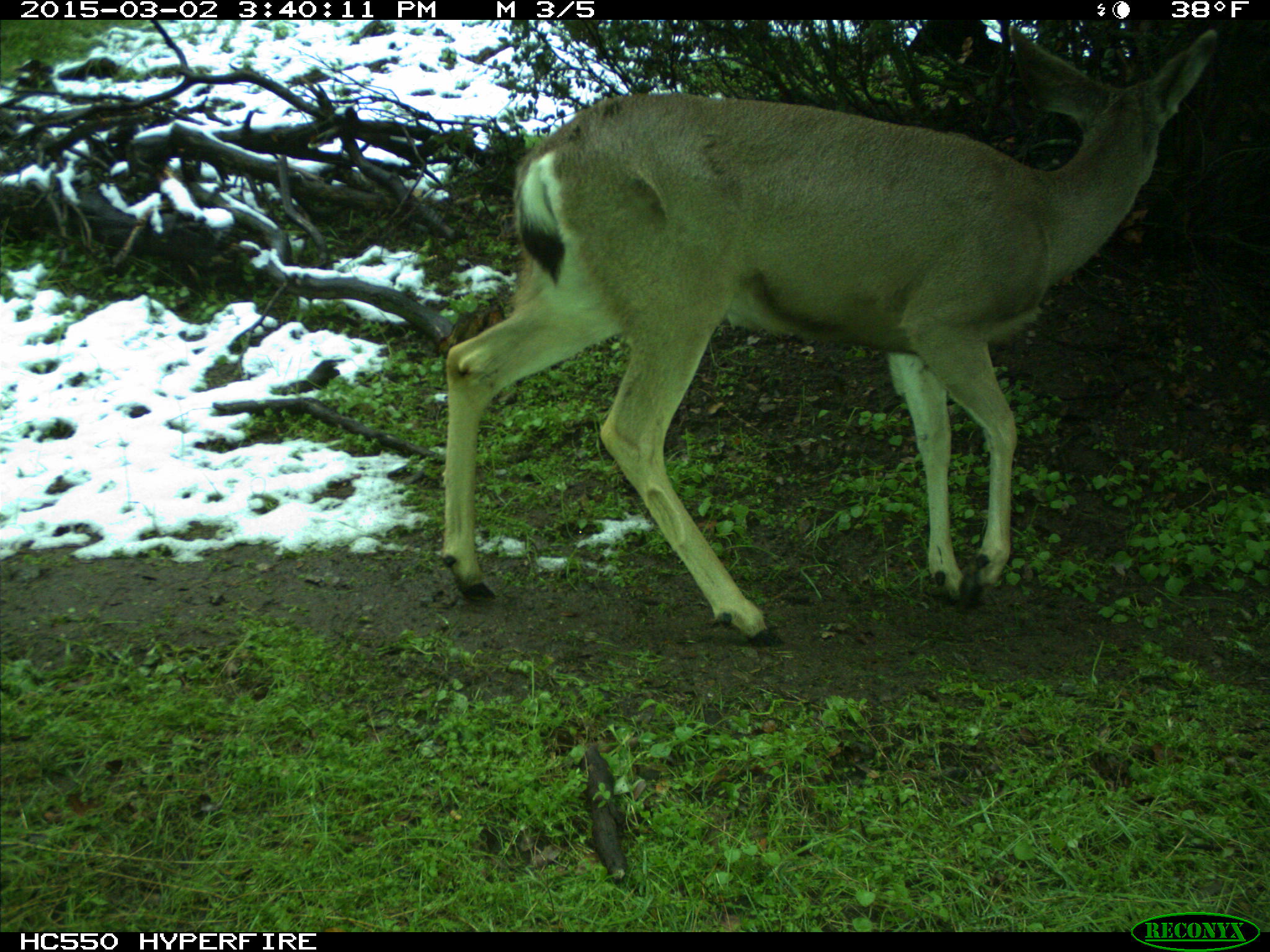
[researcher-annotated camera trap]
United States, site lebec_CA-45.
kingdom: Animalia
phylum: Chordata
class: Mammalia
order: Artiodactyla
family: Cervidae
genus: Odocoileus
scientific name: Odocoileus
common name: deer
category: unidentified deer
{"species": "unidentified deer (deer) (Odocoileus)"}